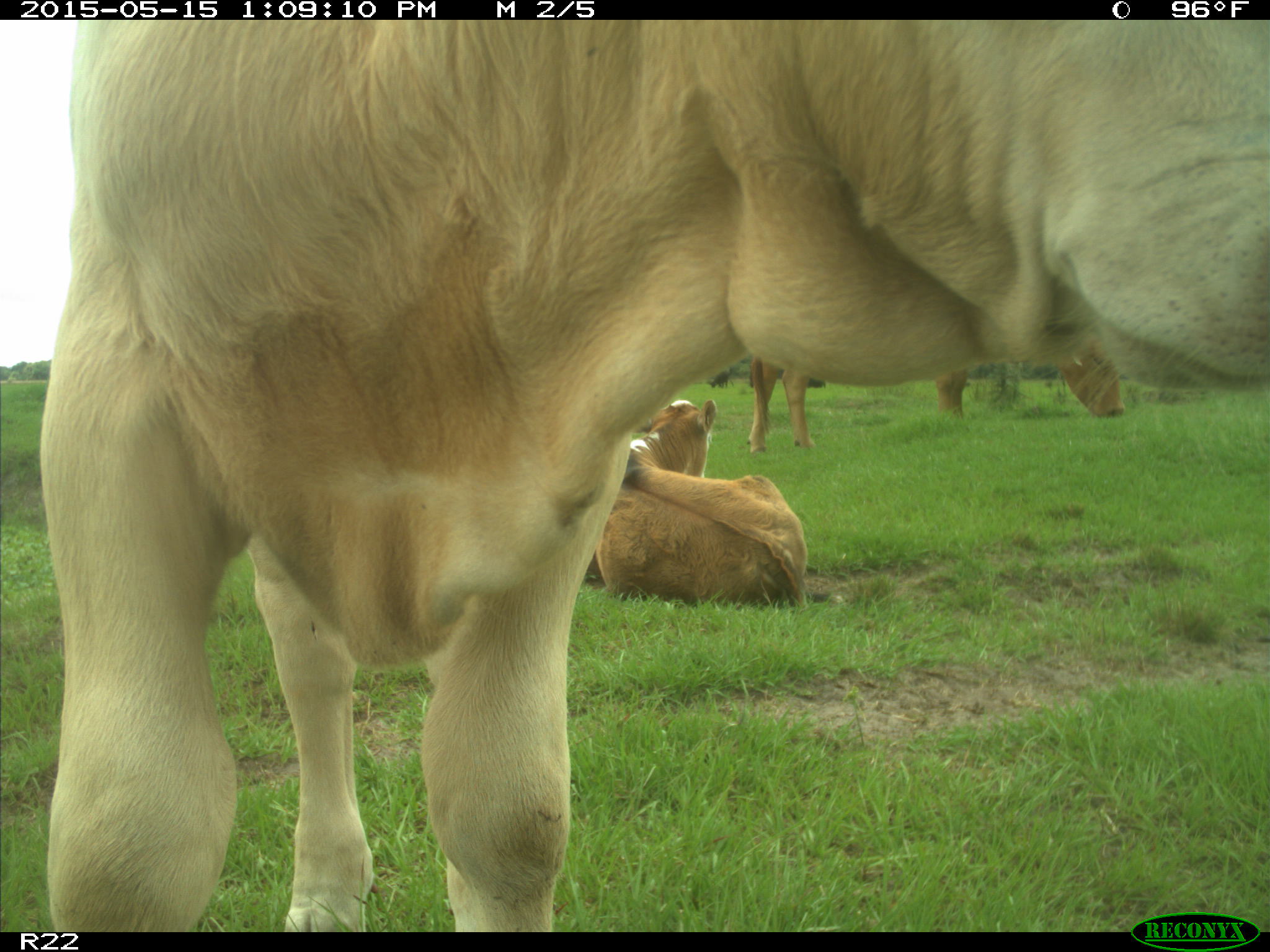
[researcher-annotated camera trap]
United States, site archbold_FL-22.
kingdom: Animalia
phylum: Chordata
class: Mammalia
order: Artiodactyla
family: Bovidae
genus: Bos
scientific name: Bos taurus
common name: domestic cow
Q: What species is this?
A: Bos taurus (domestic cow).